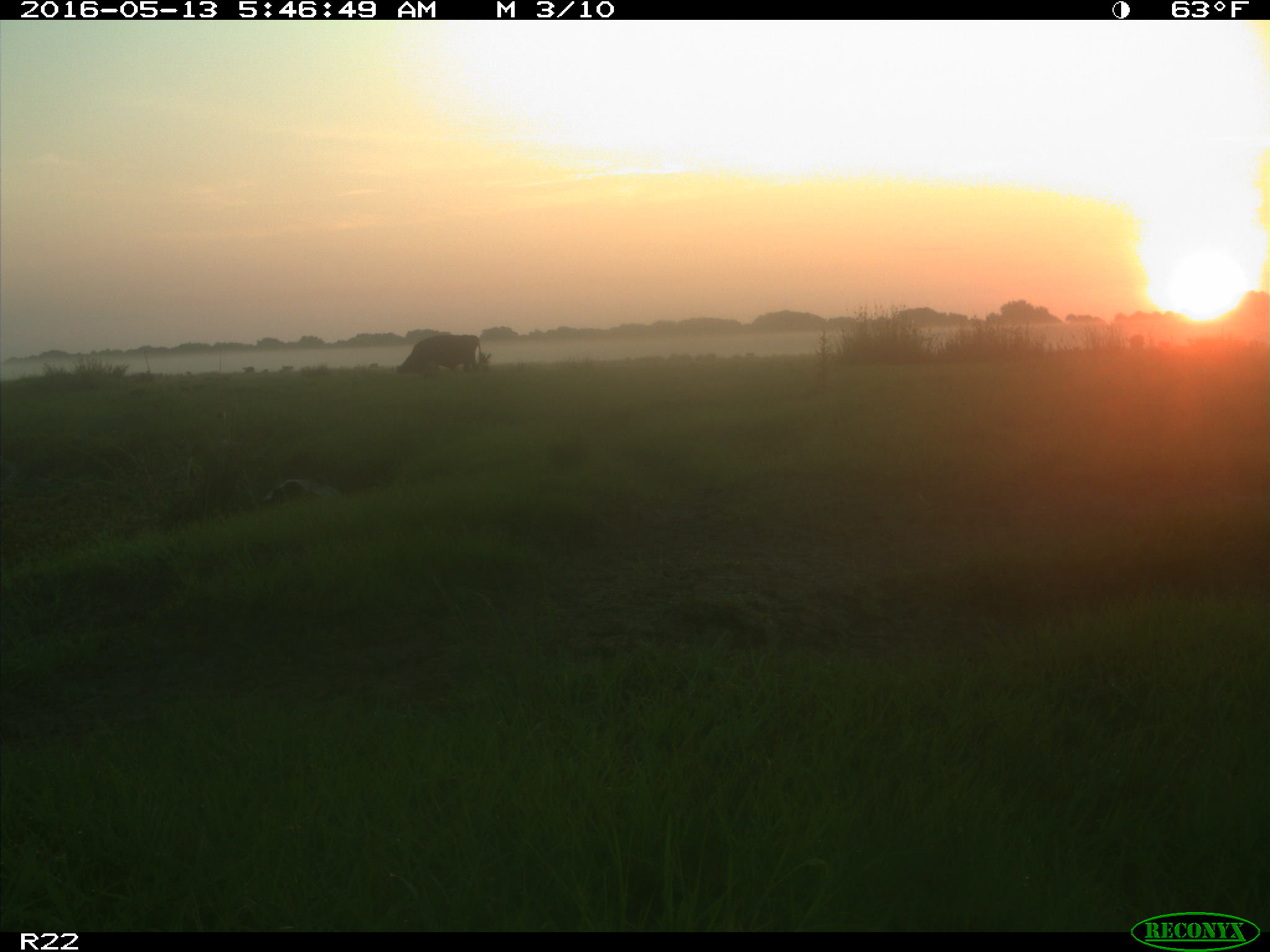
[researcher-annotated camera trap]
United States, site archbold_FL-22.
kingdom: Animalia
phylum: Chordata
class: Mammalia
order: Artiodactyla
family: Bovidae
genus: Bos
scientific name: Bos taurus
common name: domestic cow